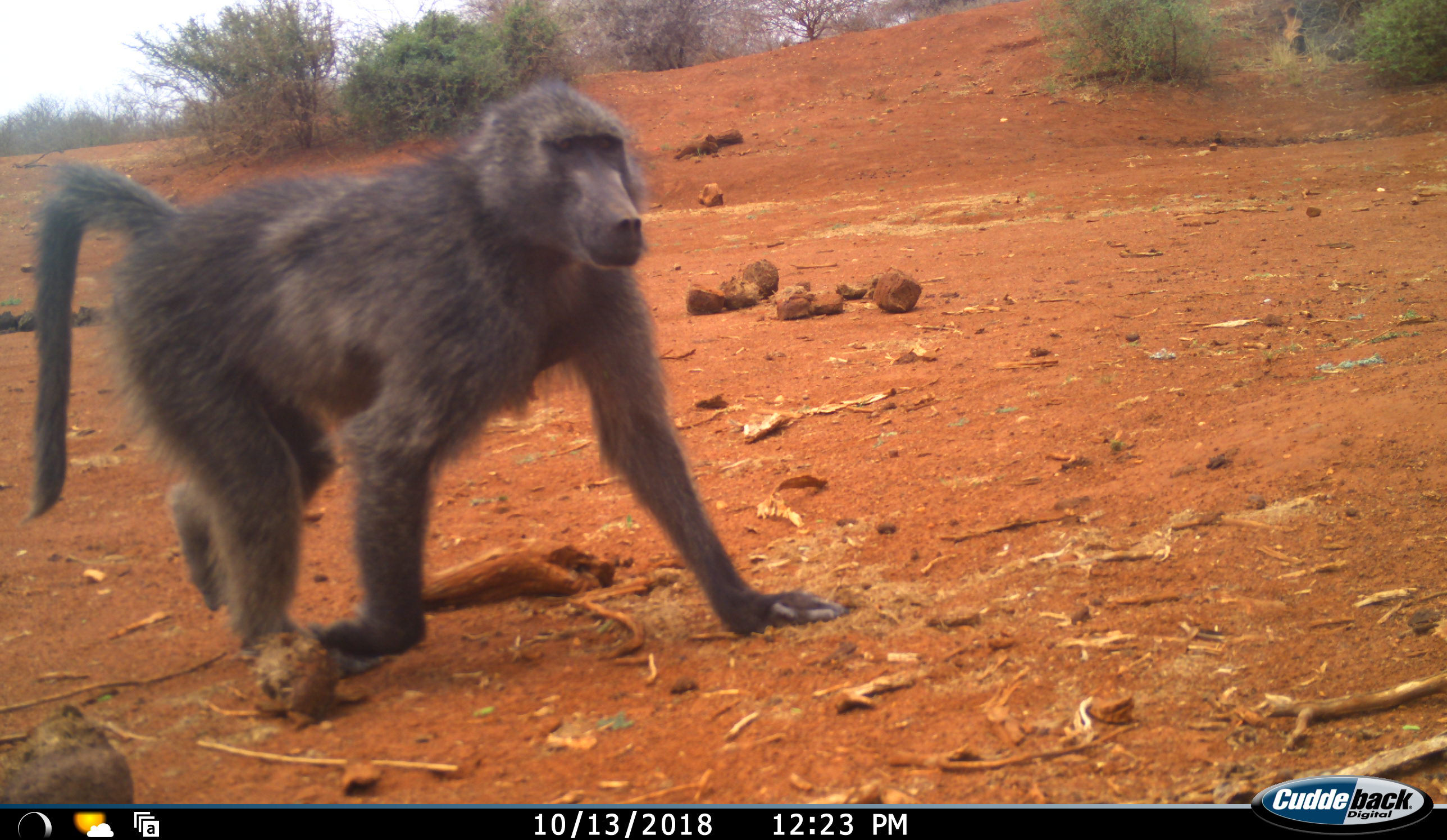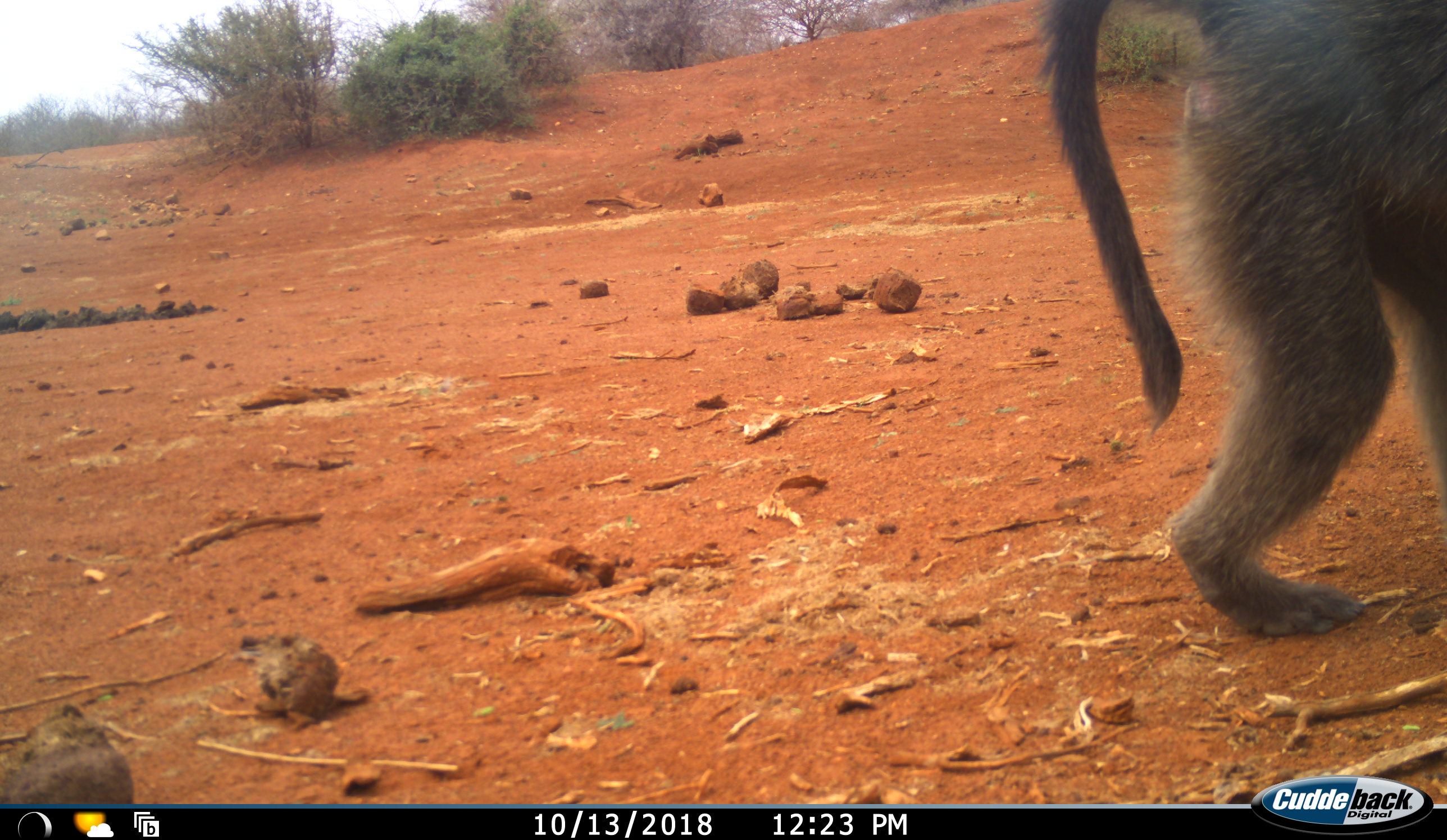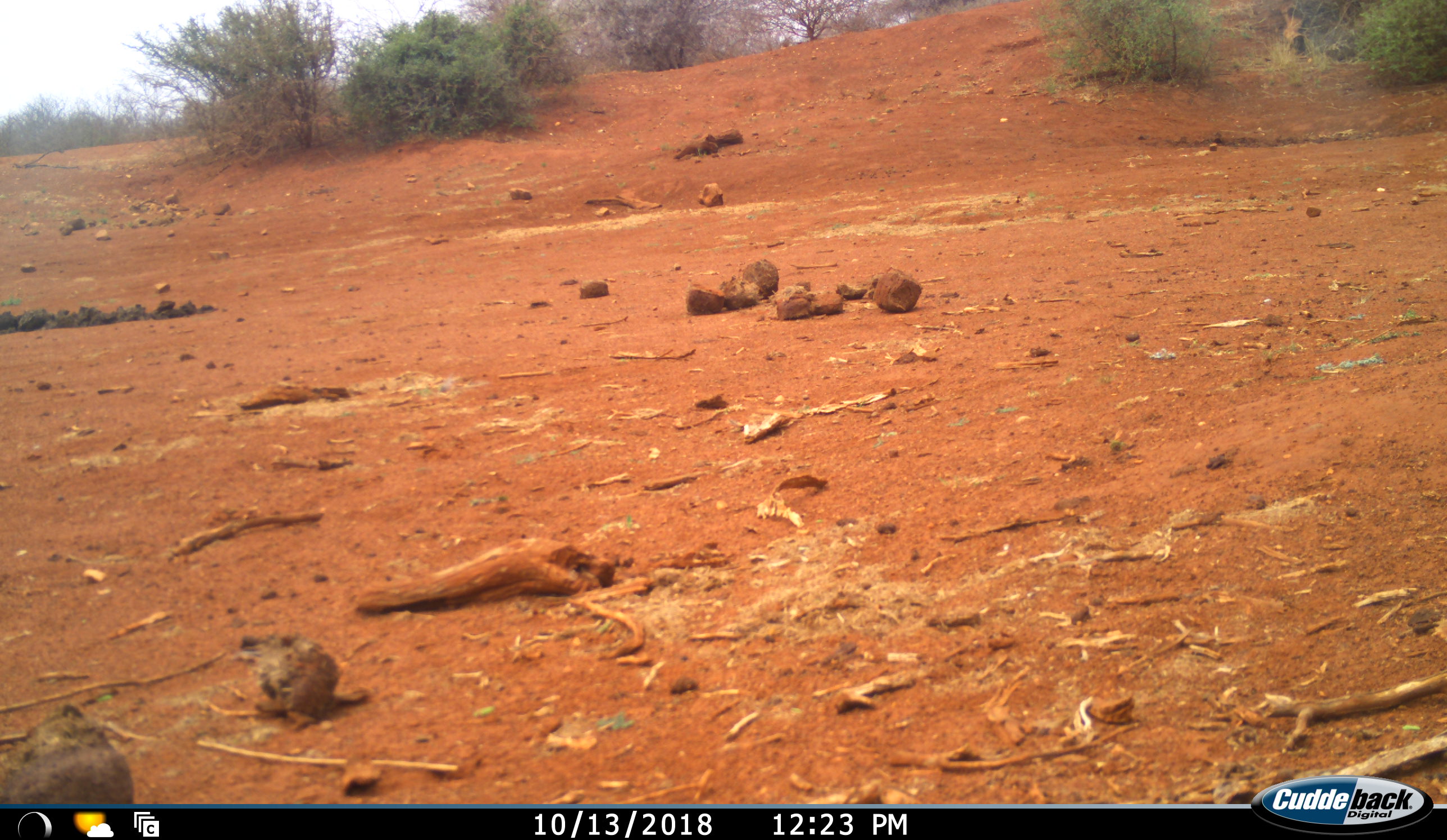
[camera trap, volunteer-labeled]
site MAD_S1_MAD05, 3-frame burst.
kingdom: Animalia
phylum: Chordata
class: Mammalia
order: Primates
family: Cercopithecidae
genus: Papio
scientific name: Papio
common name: baboon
Baboon (Papio), count 1. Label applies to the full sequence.